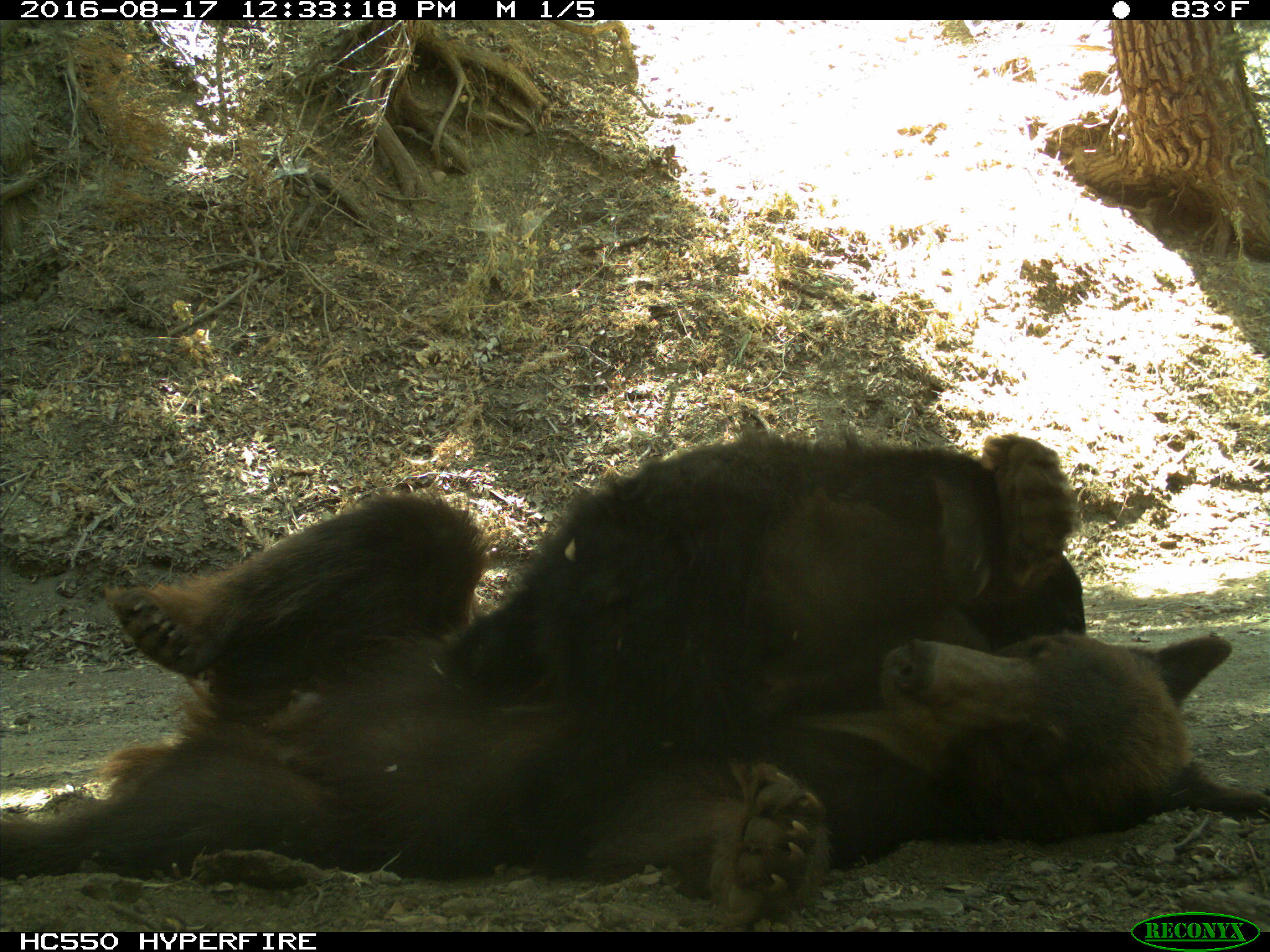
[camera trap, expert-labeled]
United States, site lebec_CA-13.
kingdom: Animalia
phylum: Chordata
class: Mammalia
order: Carnivora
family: Ursidae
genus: Ursus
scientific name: Ursus americanus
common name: american black bear